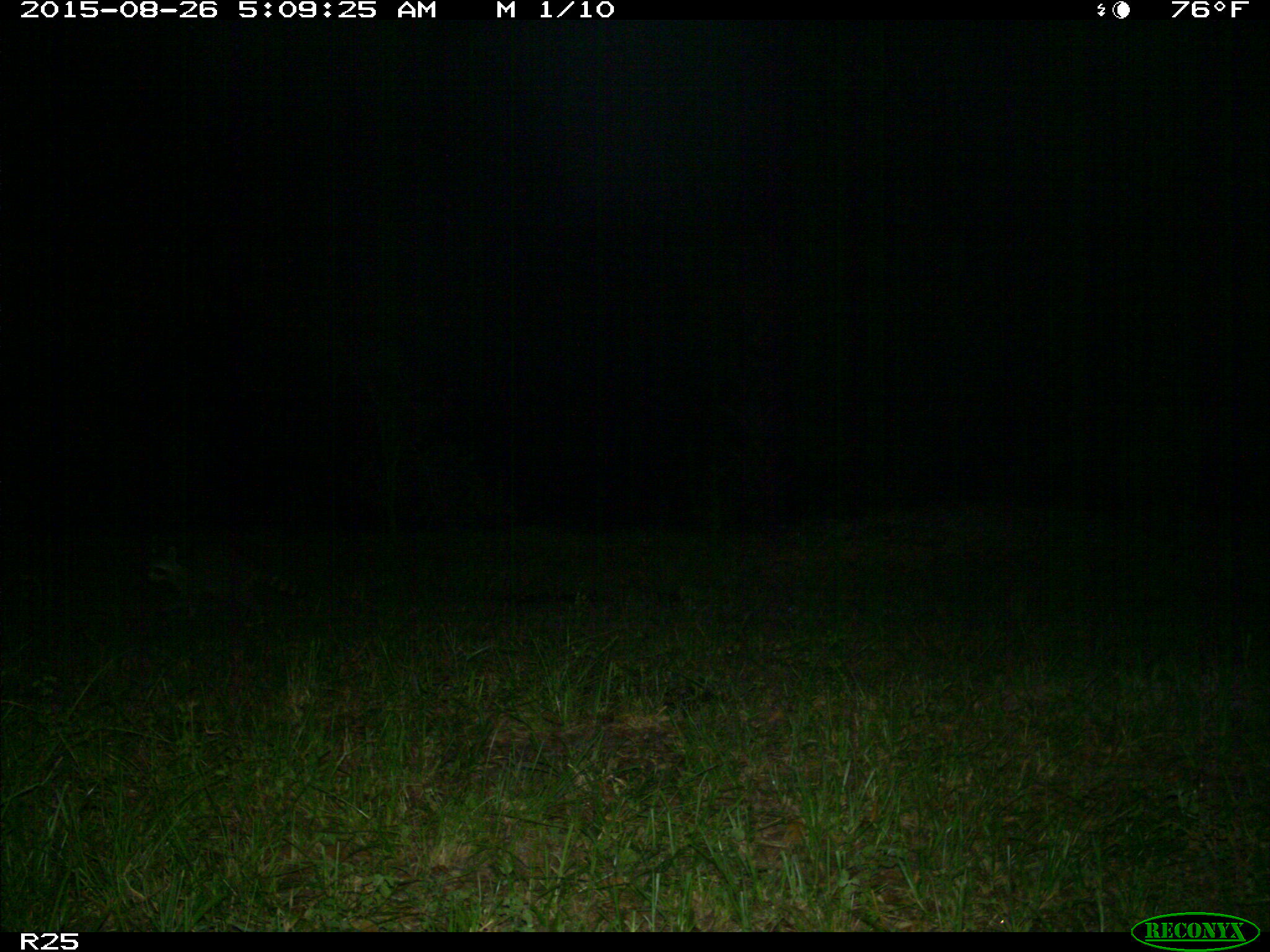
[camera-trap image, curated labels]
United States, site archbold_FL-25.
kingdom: Animalia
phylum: Chordata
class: Mammalia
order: Carnivora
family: Procyonidae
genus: Procyon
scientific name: Procyon lotor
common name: common raccoon